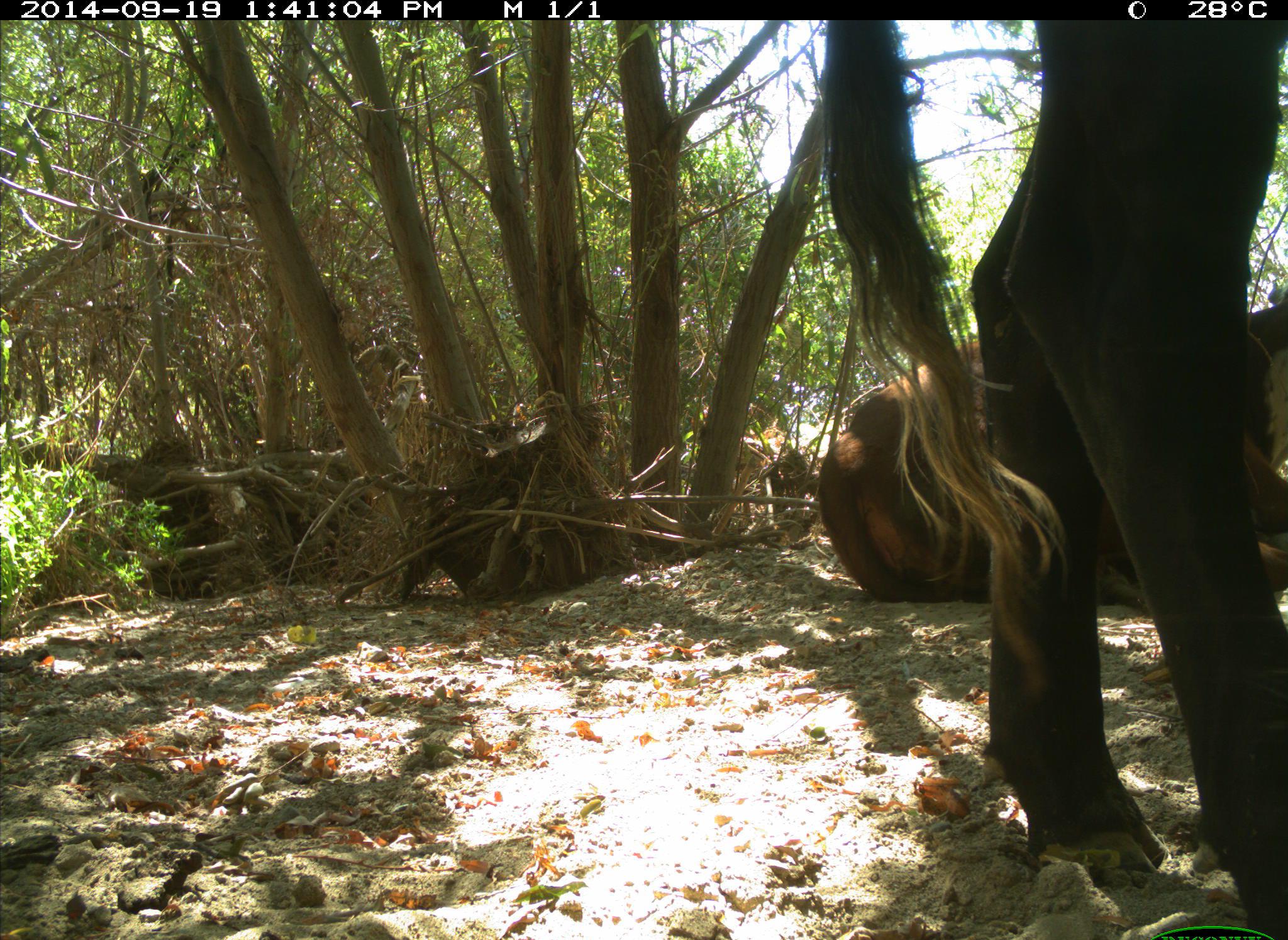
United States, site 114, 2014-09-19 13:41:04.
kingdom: Animalia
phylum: Chordata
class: Mammalia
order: Artiodactyla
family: Bovidae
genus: Bos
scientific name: Bos taurus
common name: cow